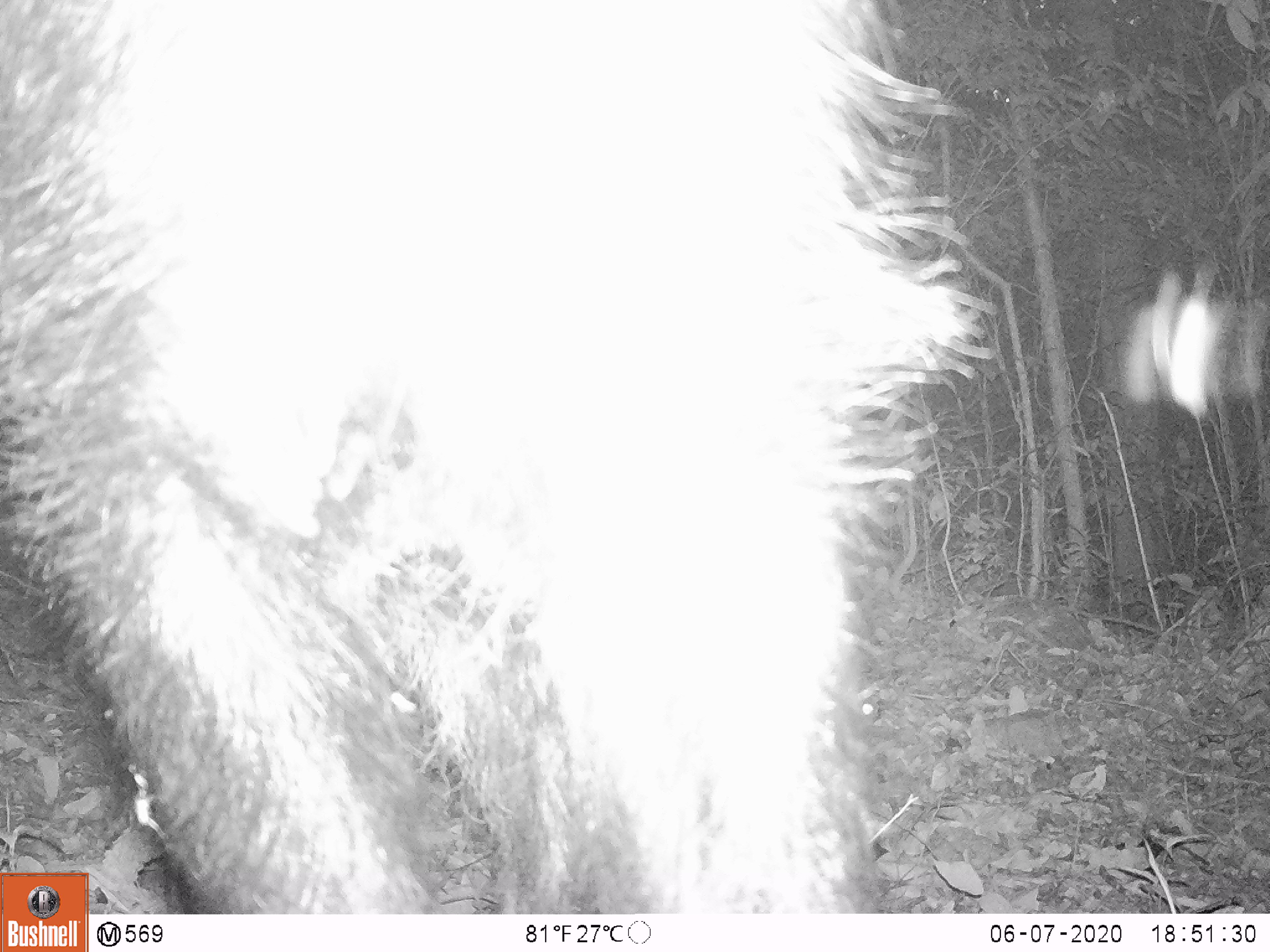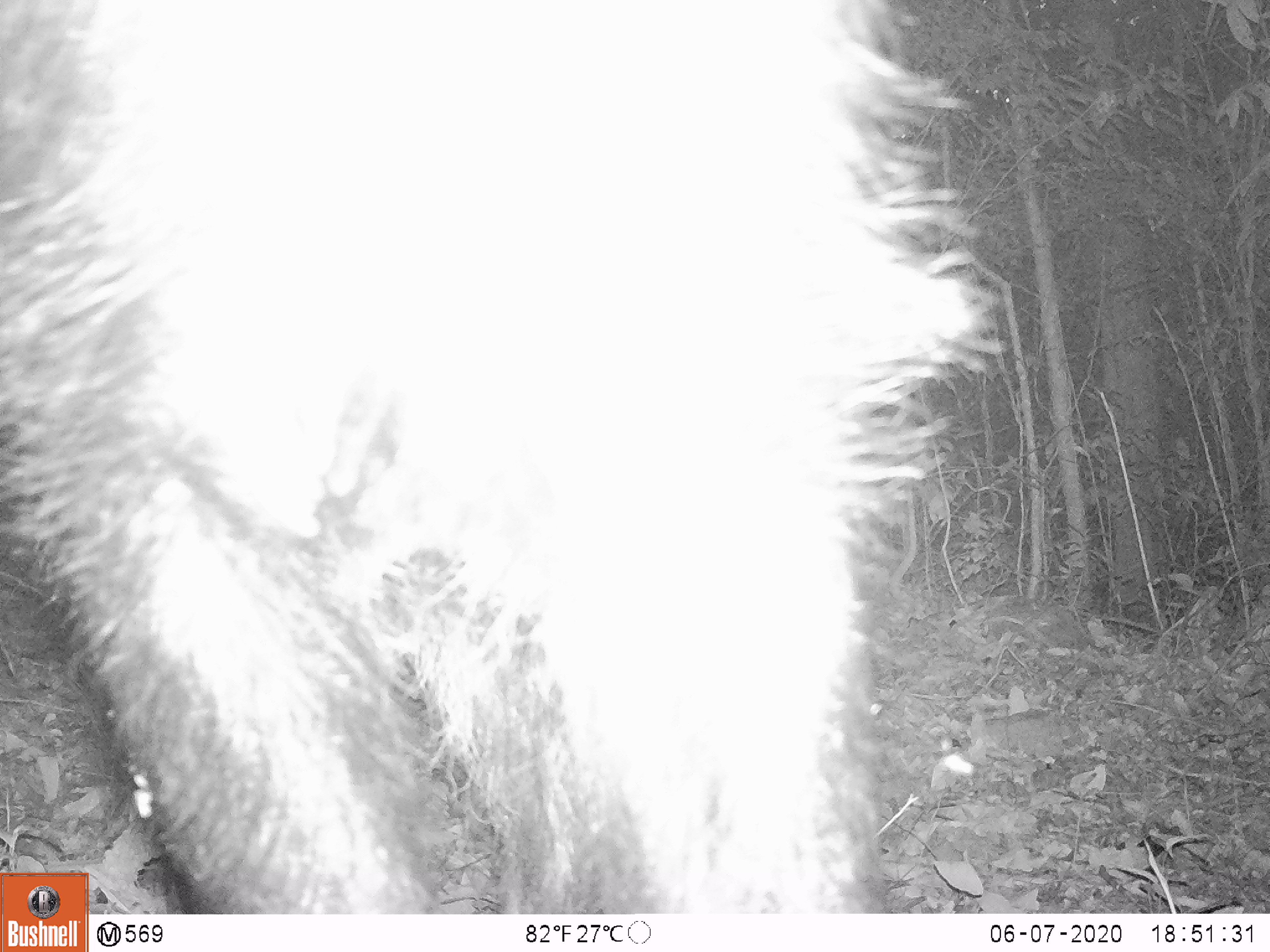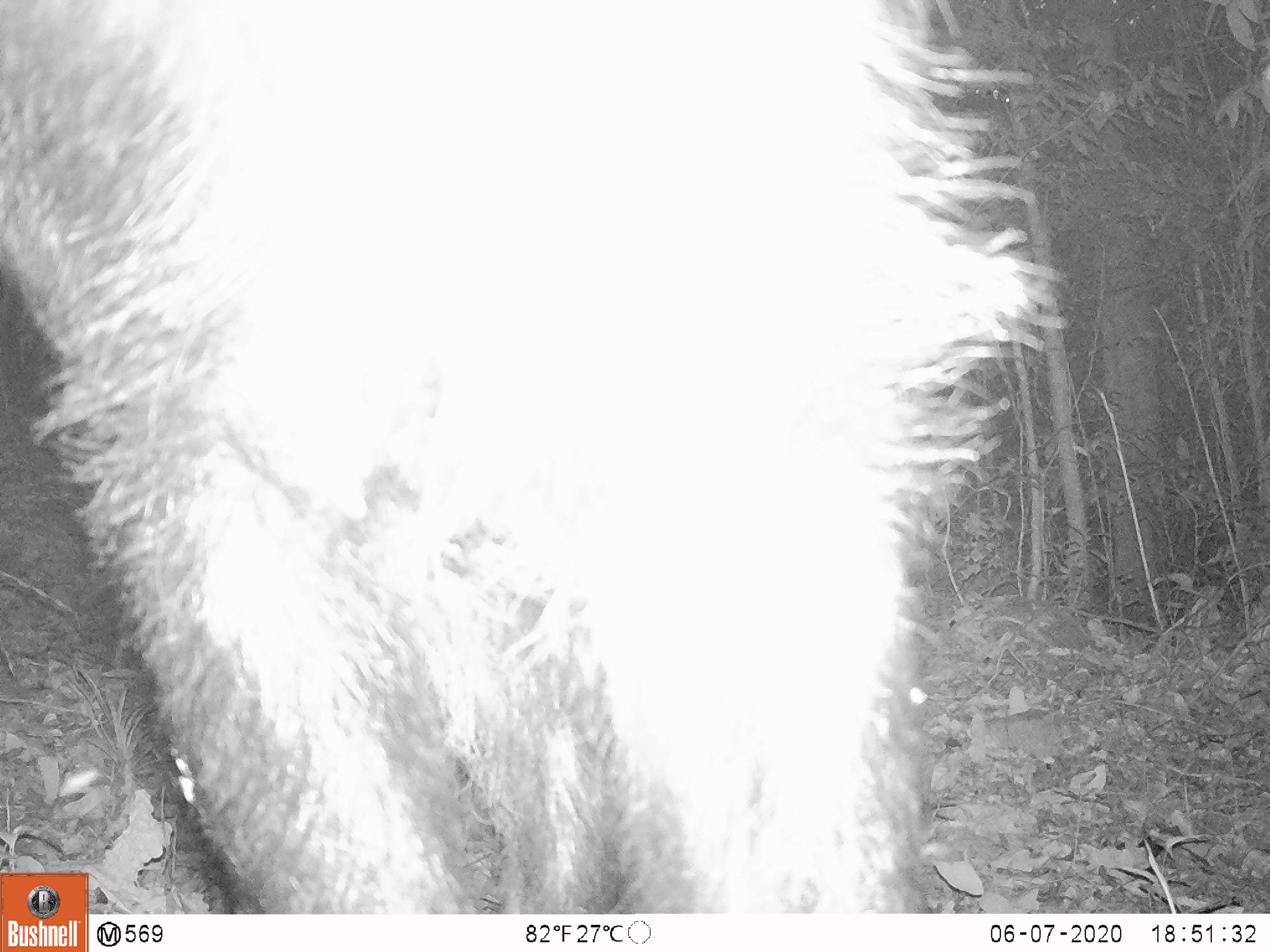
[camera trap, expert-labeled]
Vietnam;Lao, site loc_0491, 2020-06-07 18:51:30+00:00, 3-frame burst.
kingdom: Animalia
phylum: Chordata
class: Mammalia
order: Artiodactyla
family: Bovidae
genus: Capricornis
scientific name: Capricornis sumatraensis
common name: chinese serow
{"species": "chinese serow (Capricornis sumatraensis)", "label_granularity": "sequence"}